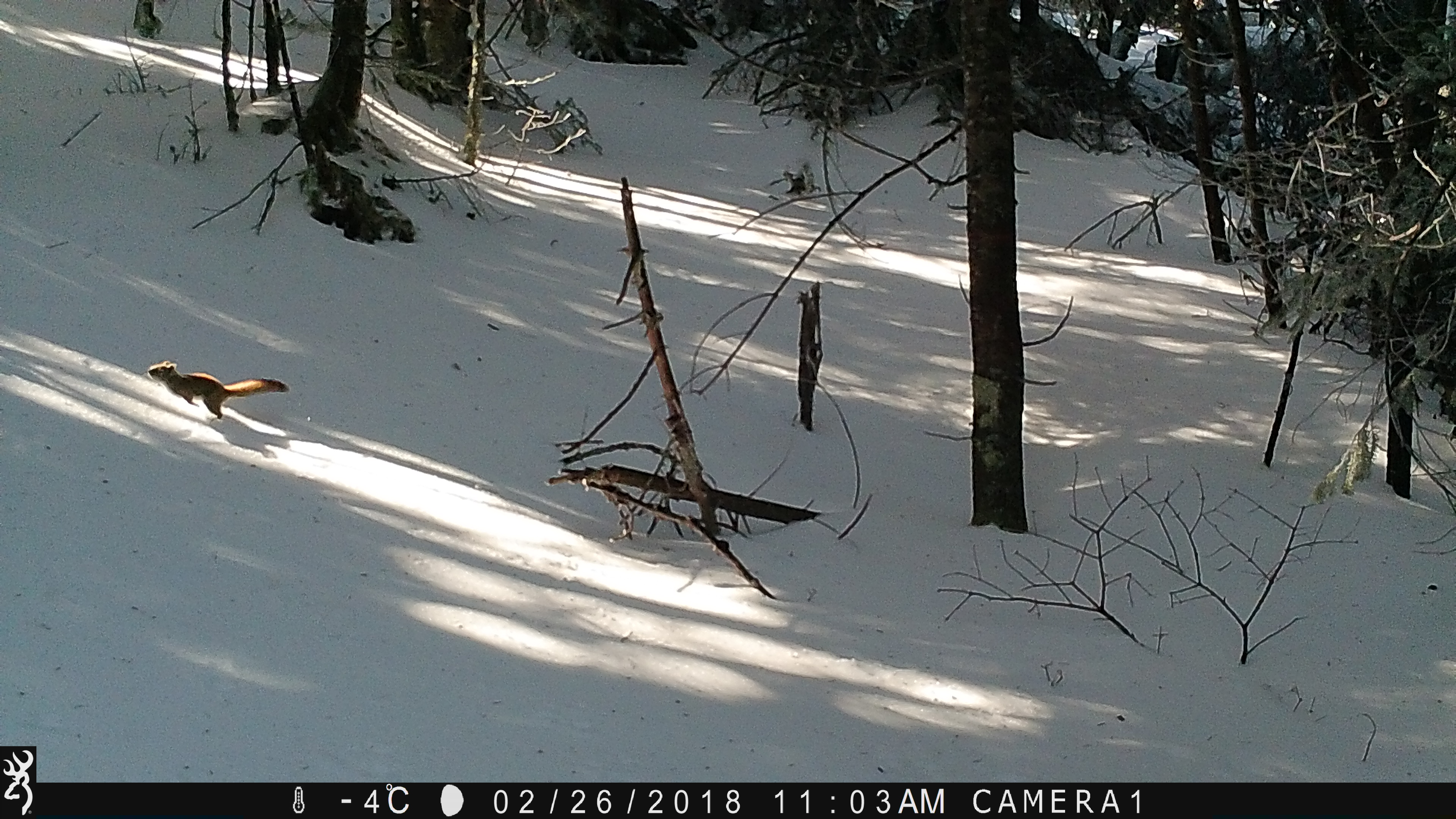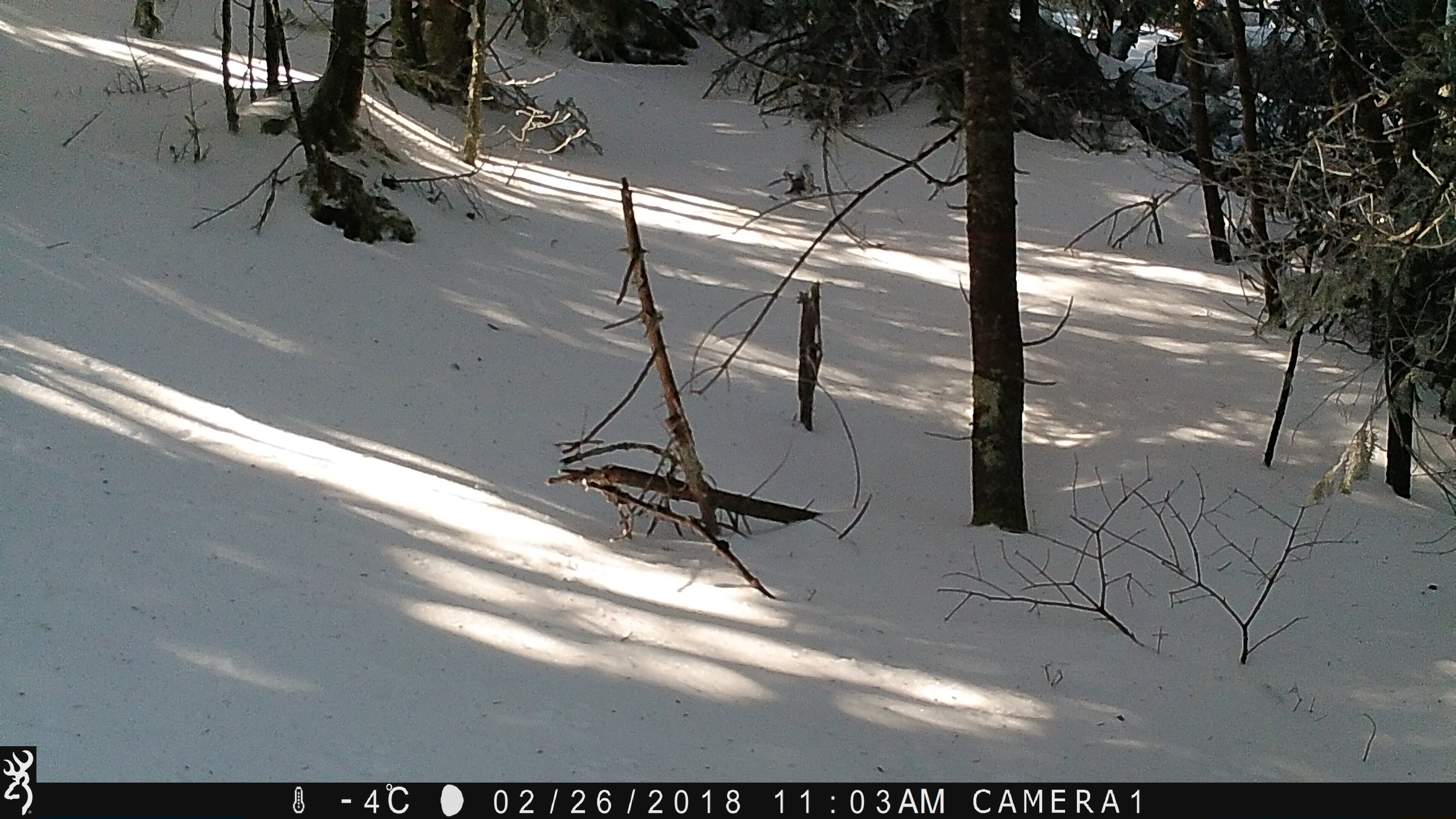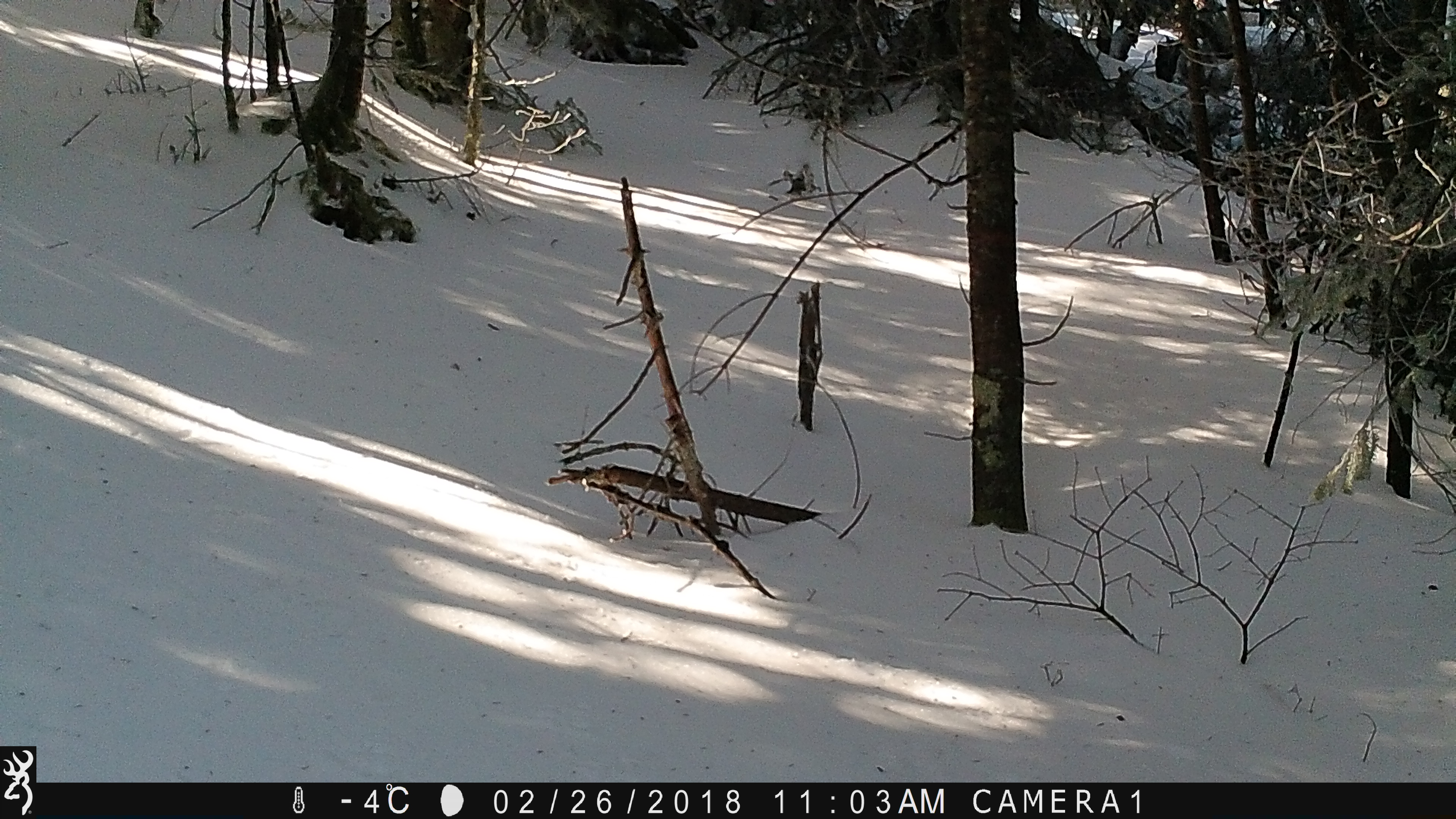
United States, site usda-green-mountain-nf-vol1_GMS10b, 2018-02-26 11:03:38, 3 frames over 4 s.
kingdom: Animalia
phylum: Chordata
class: Mammalia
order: Rodentia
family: Sciuridae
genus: Tamiasciurus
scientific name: Tamiasciurus hudsonicus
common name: red squirrel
Red squirrel (Tamiasciurus hudsonicus).